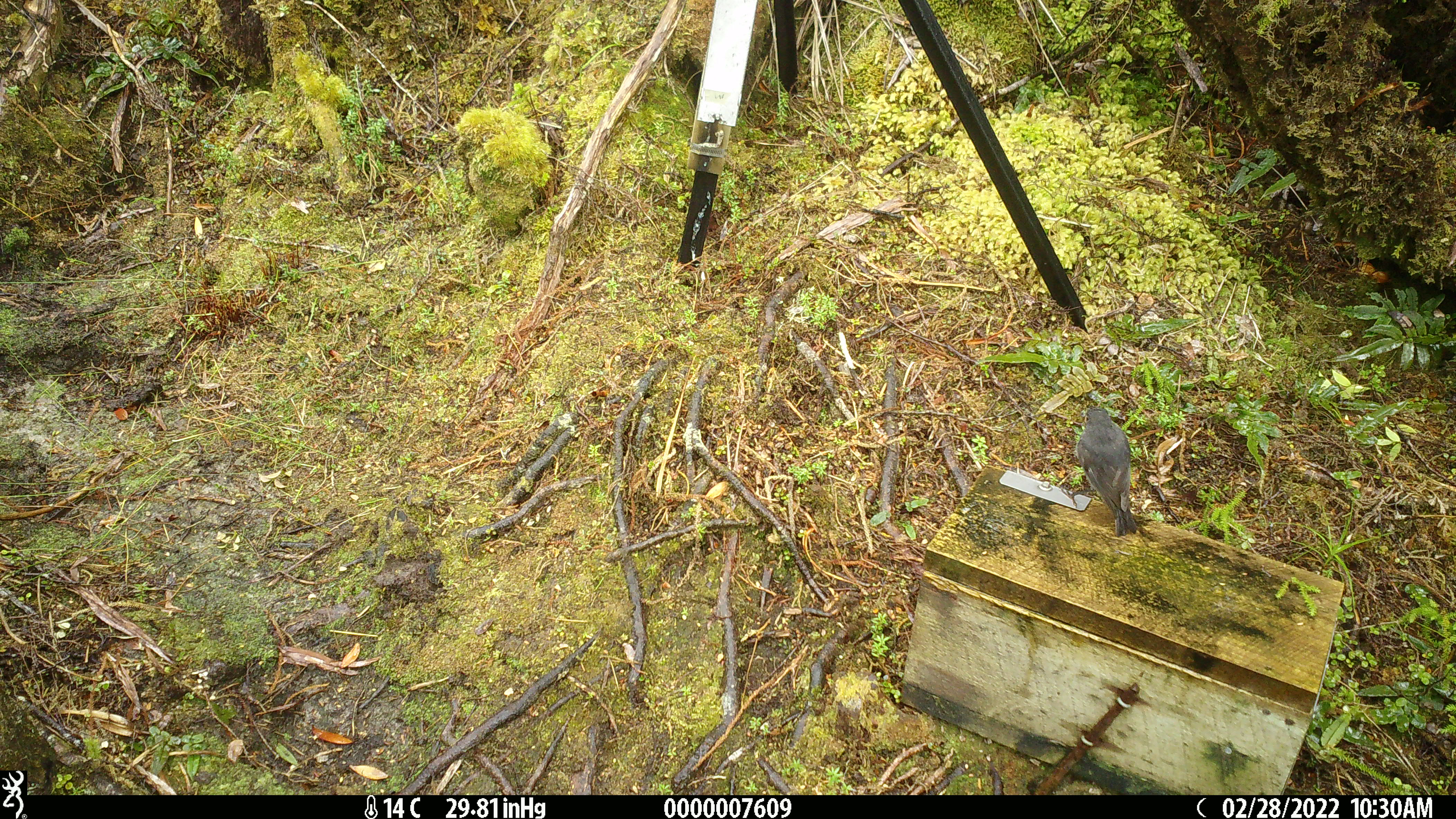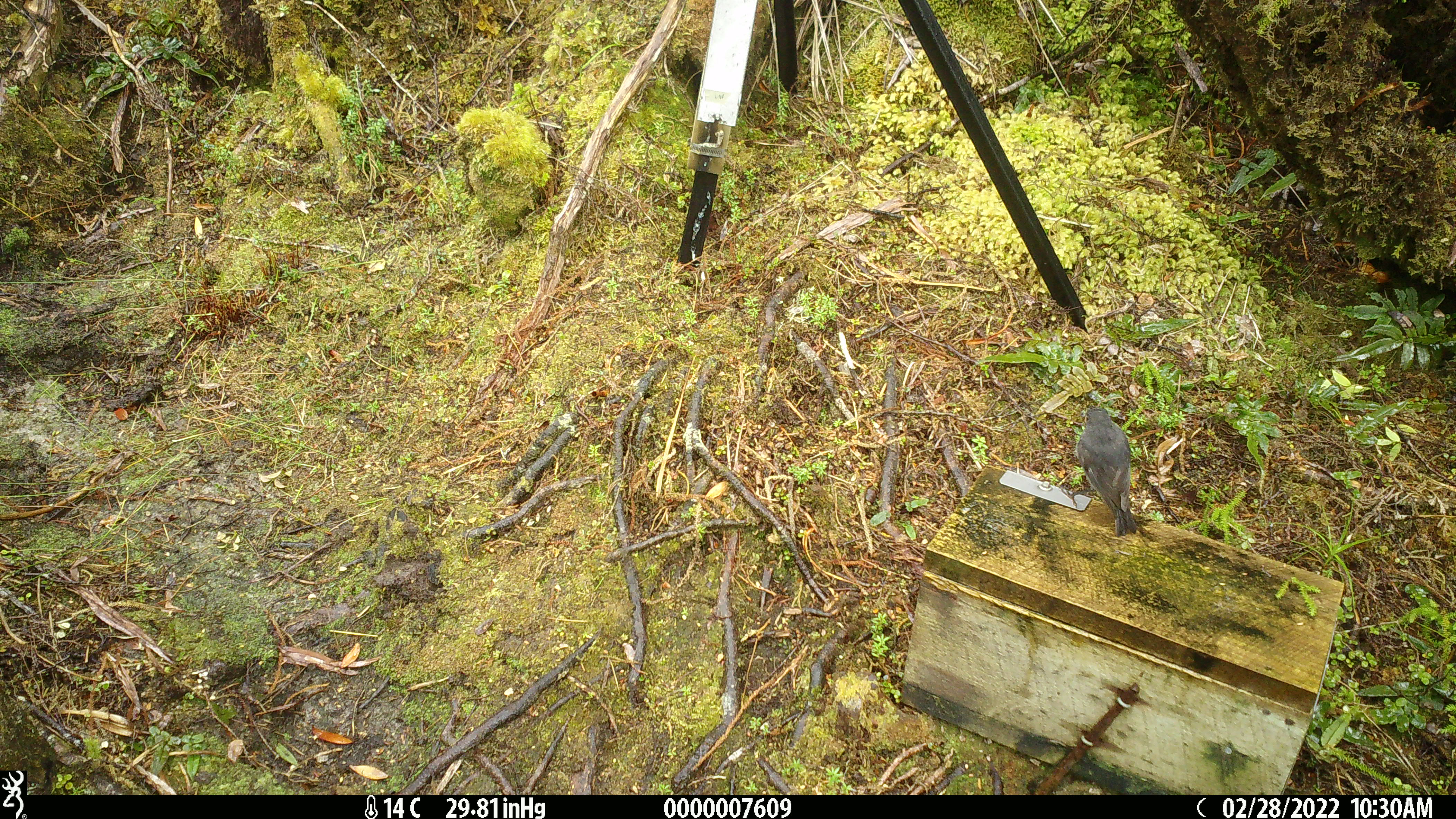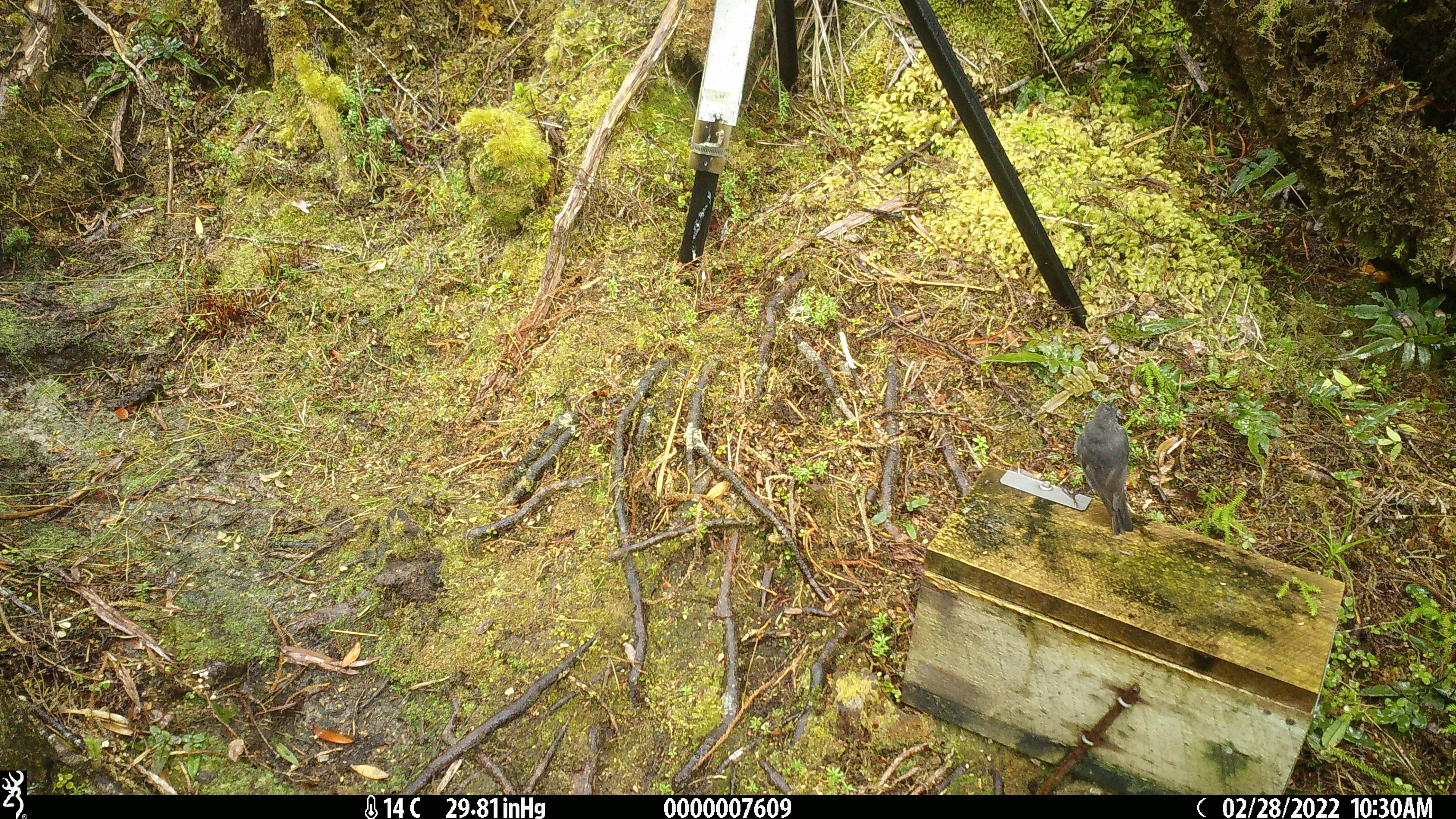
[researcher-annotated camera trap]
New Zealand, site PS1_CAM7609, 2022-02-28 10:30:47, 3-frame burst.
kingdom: Animalia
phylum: Chordata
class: Aves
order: Passeriformes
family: Petroicidae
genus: Petroica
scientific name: Petroica australis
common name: new zealand robin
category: robin